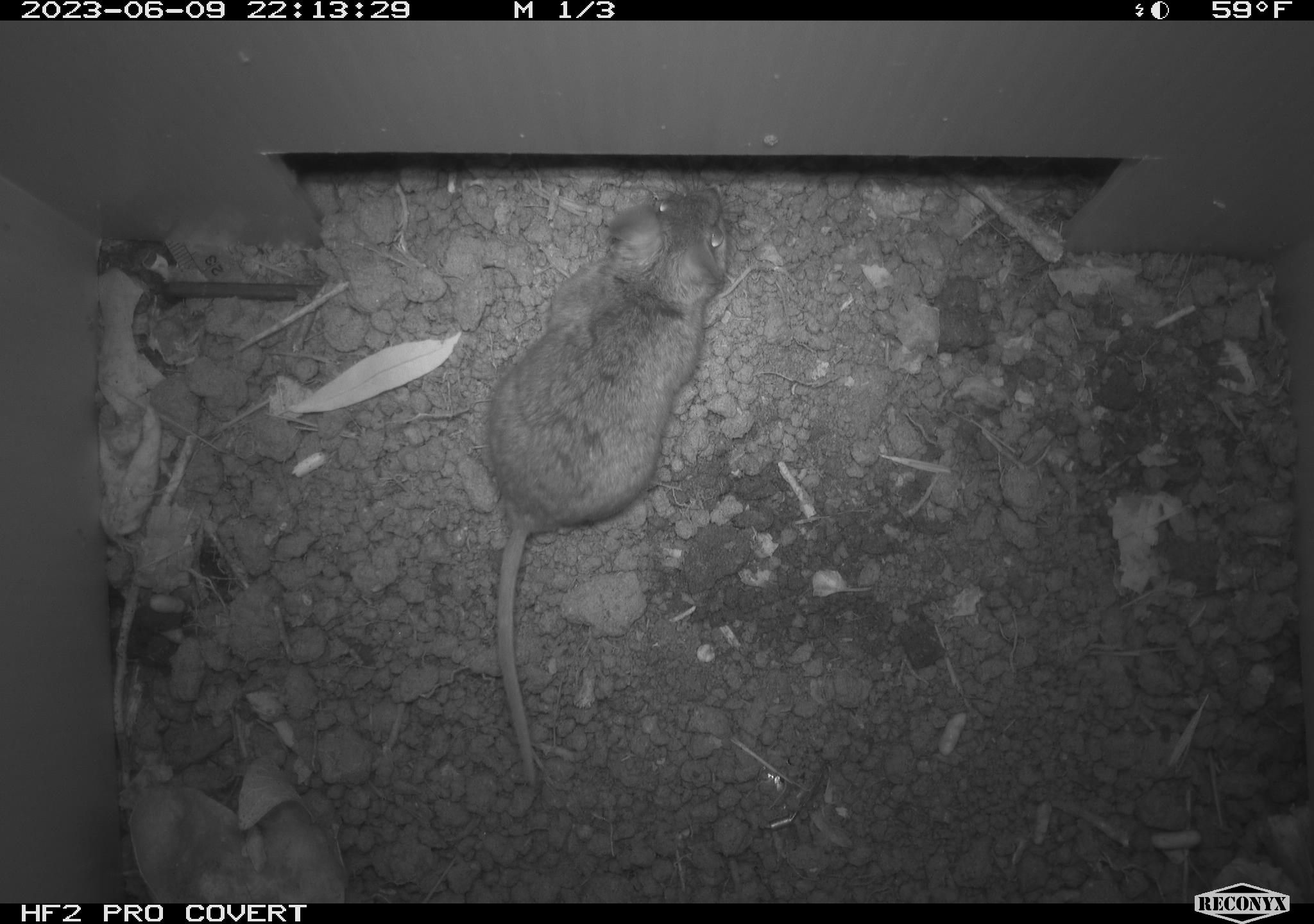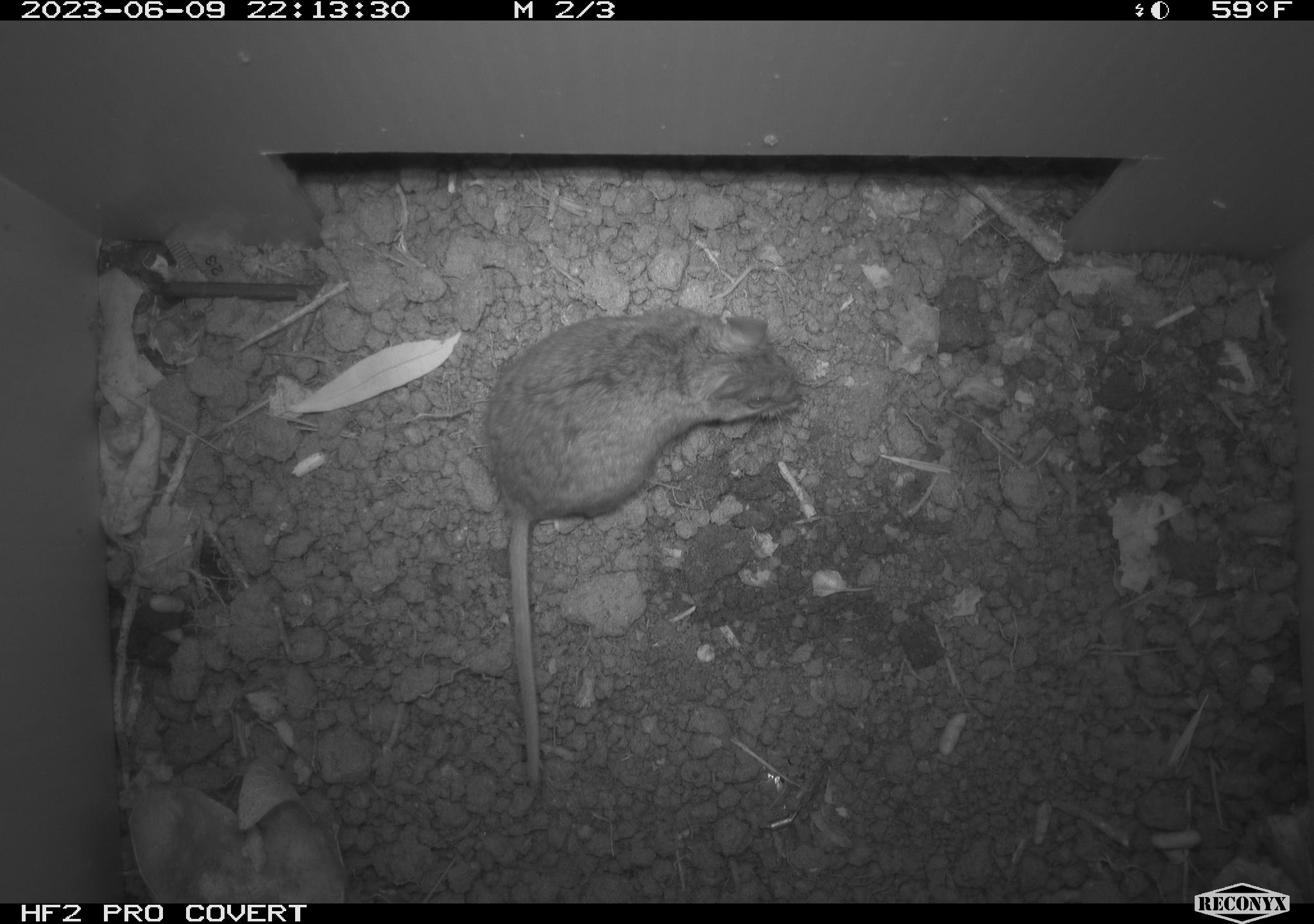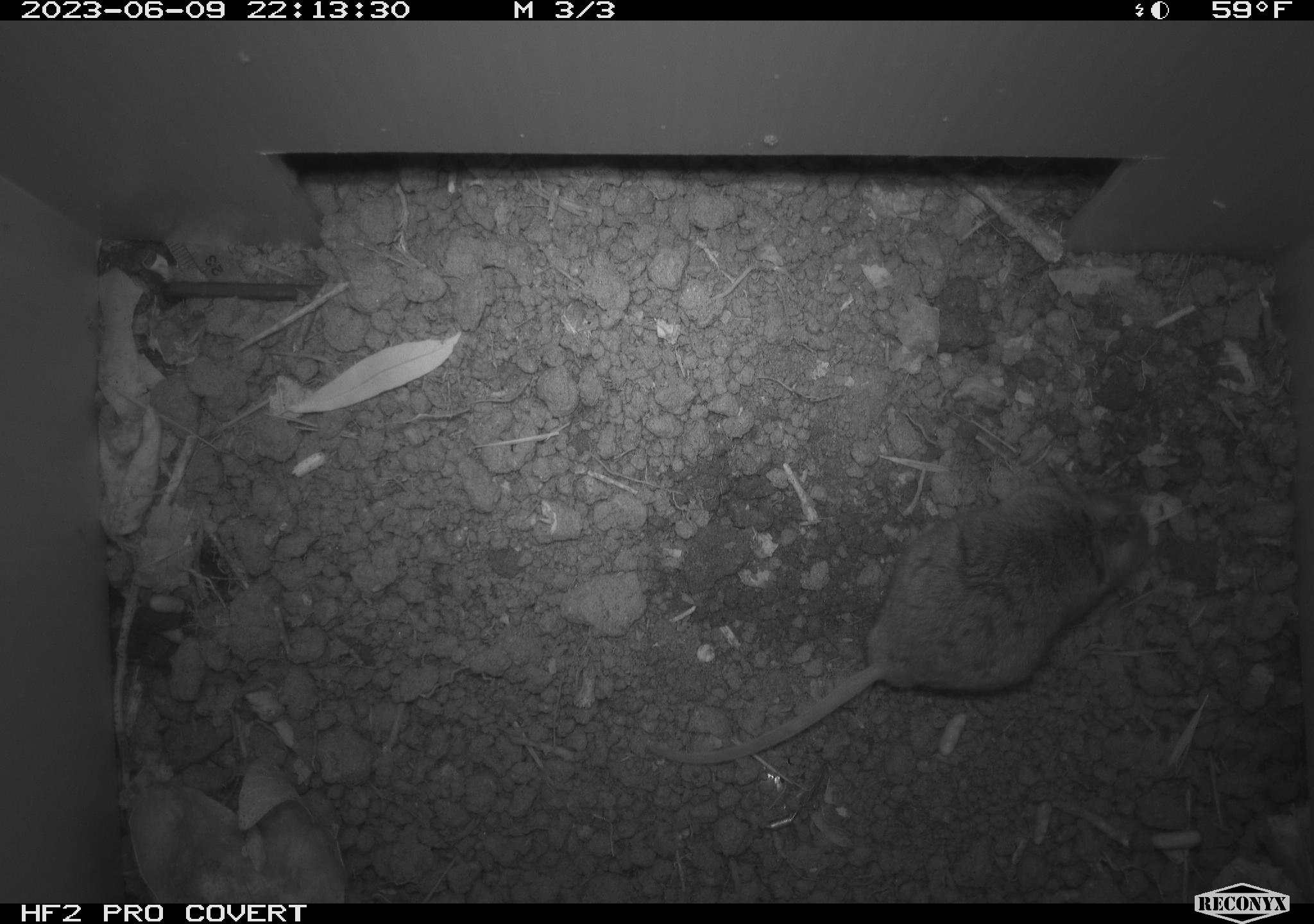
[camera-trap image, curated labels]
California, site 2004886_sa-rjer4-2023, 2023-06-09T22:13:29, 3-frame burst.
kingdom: Animalia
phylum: Chordata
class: Mammalia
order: Rodentia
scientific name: Rodentia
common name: mouse species